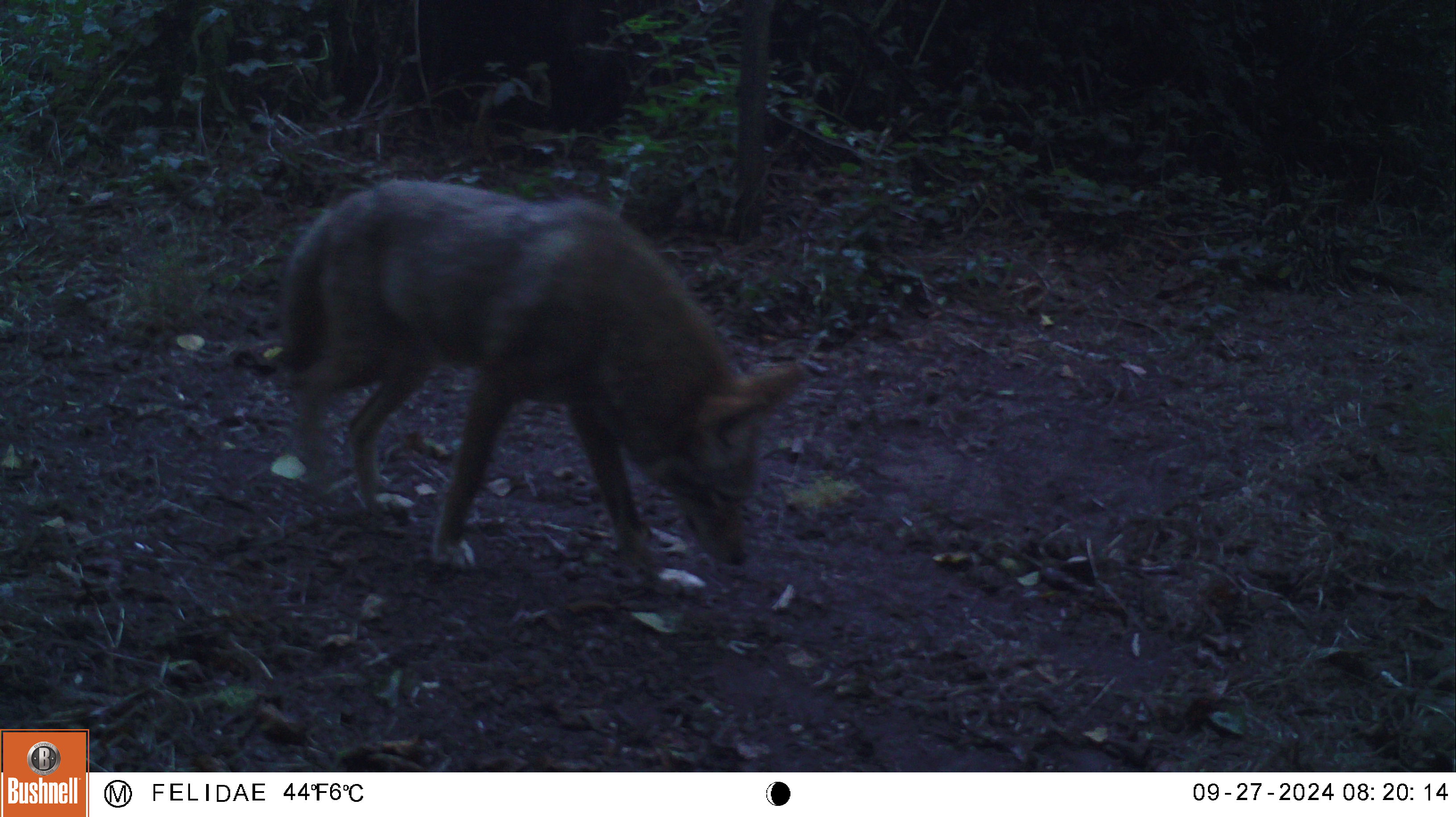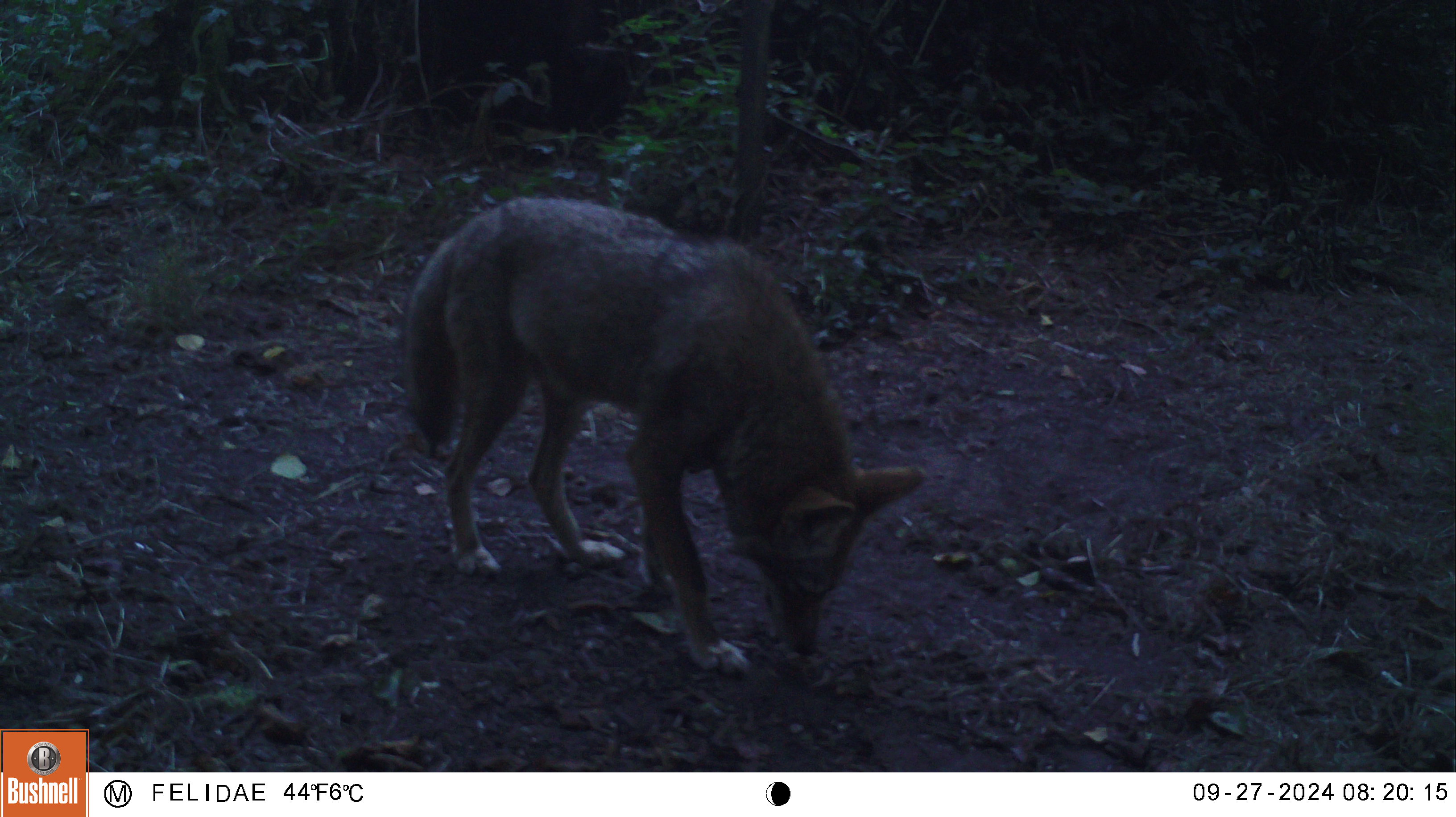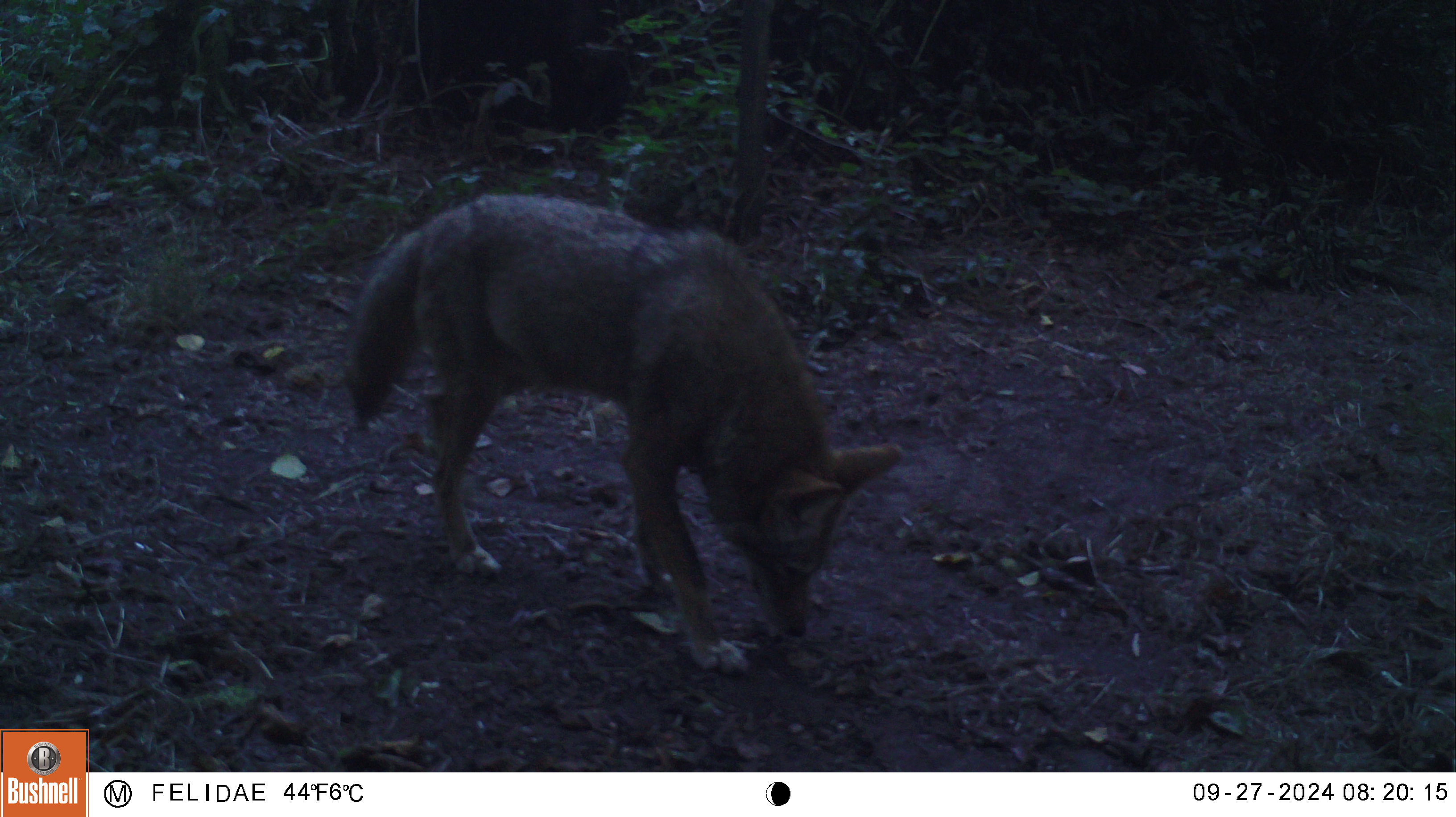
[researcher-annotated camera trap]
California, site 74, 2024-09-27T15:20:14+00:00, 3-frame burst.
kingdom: Animalia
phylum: Chordata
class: Mammalia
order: Carnivora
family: Canidae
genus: Canis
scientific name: Canis latrans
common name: coyote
Coyote (Canis latrans).